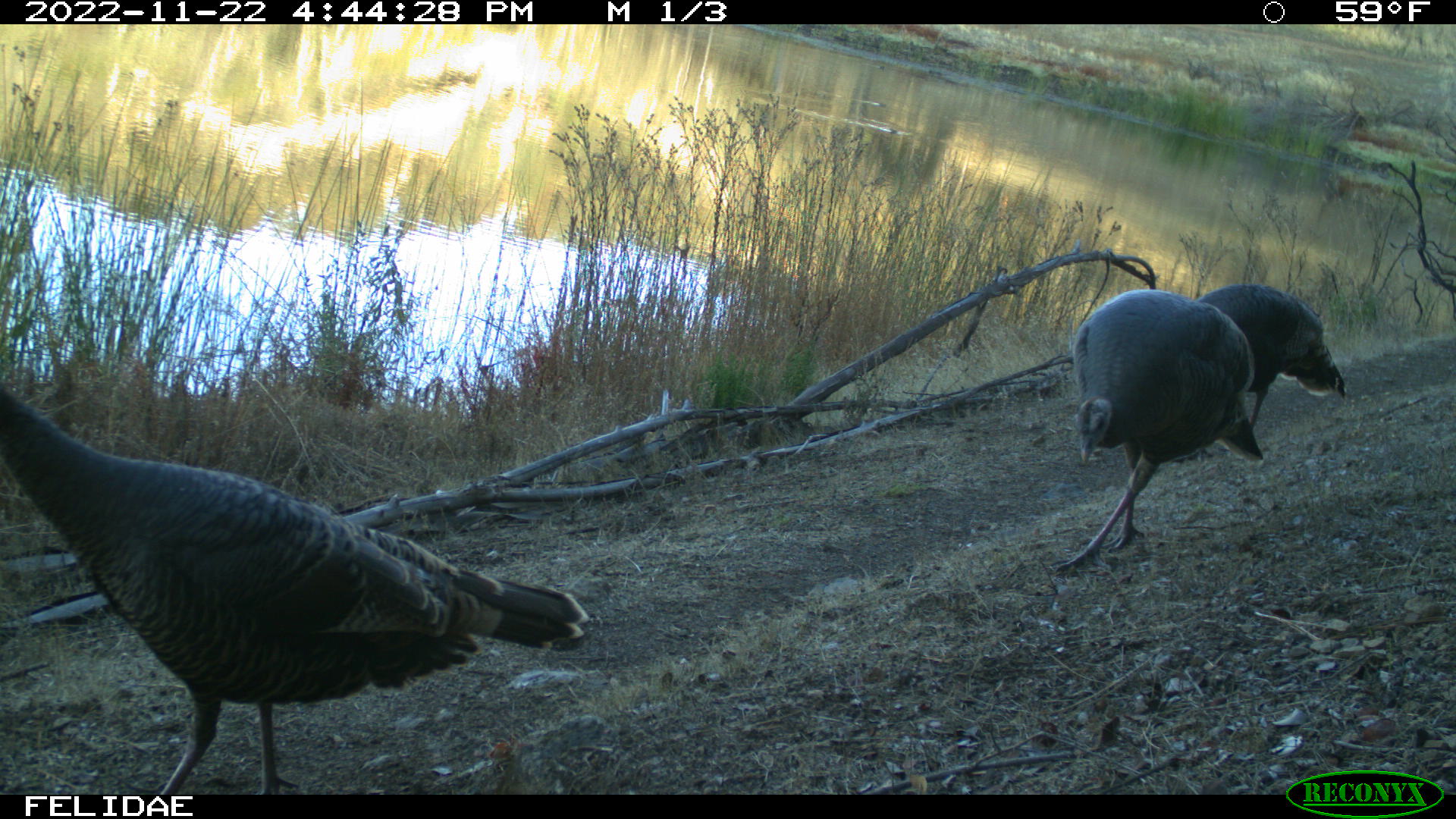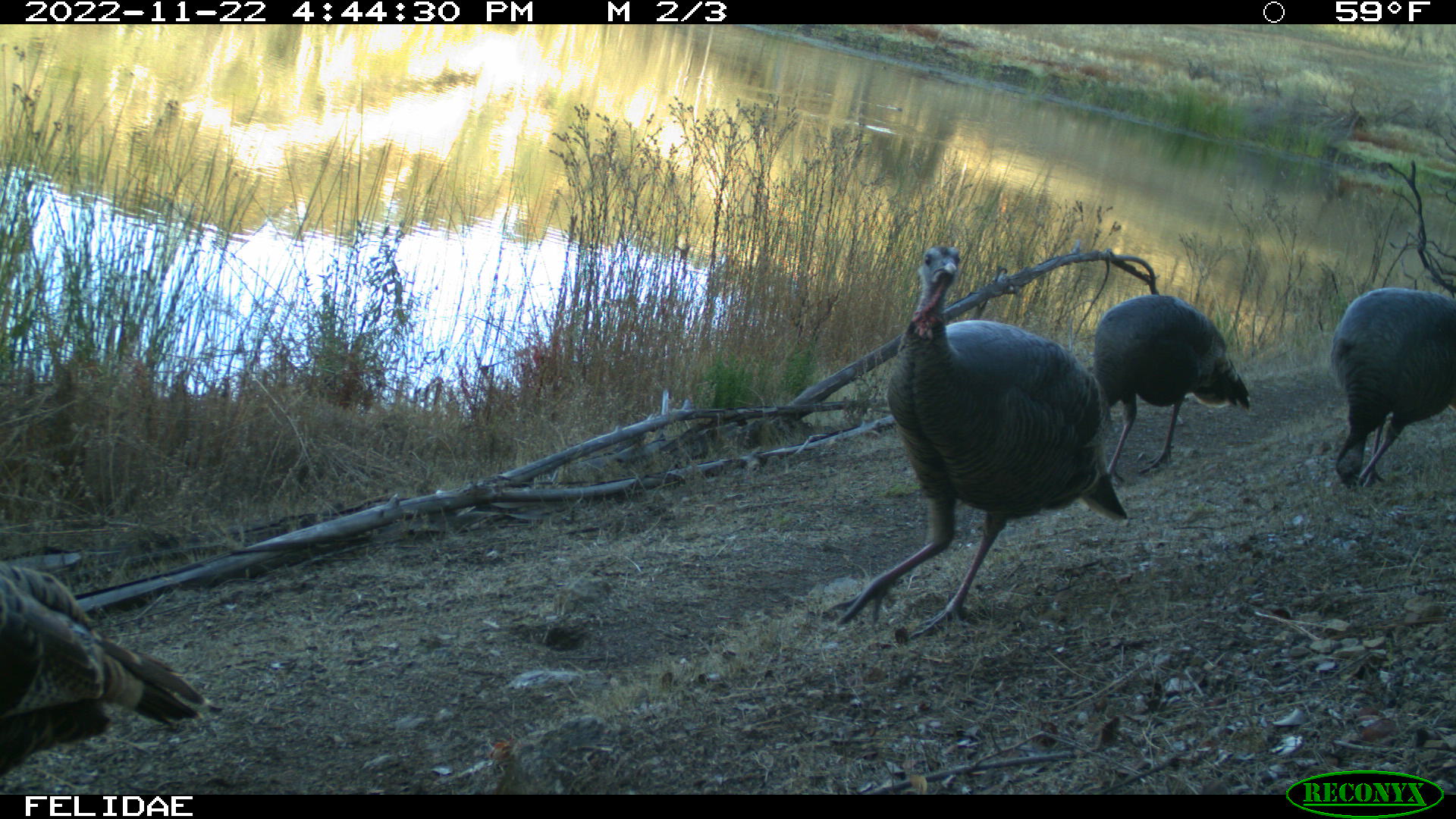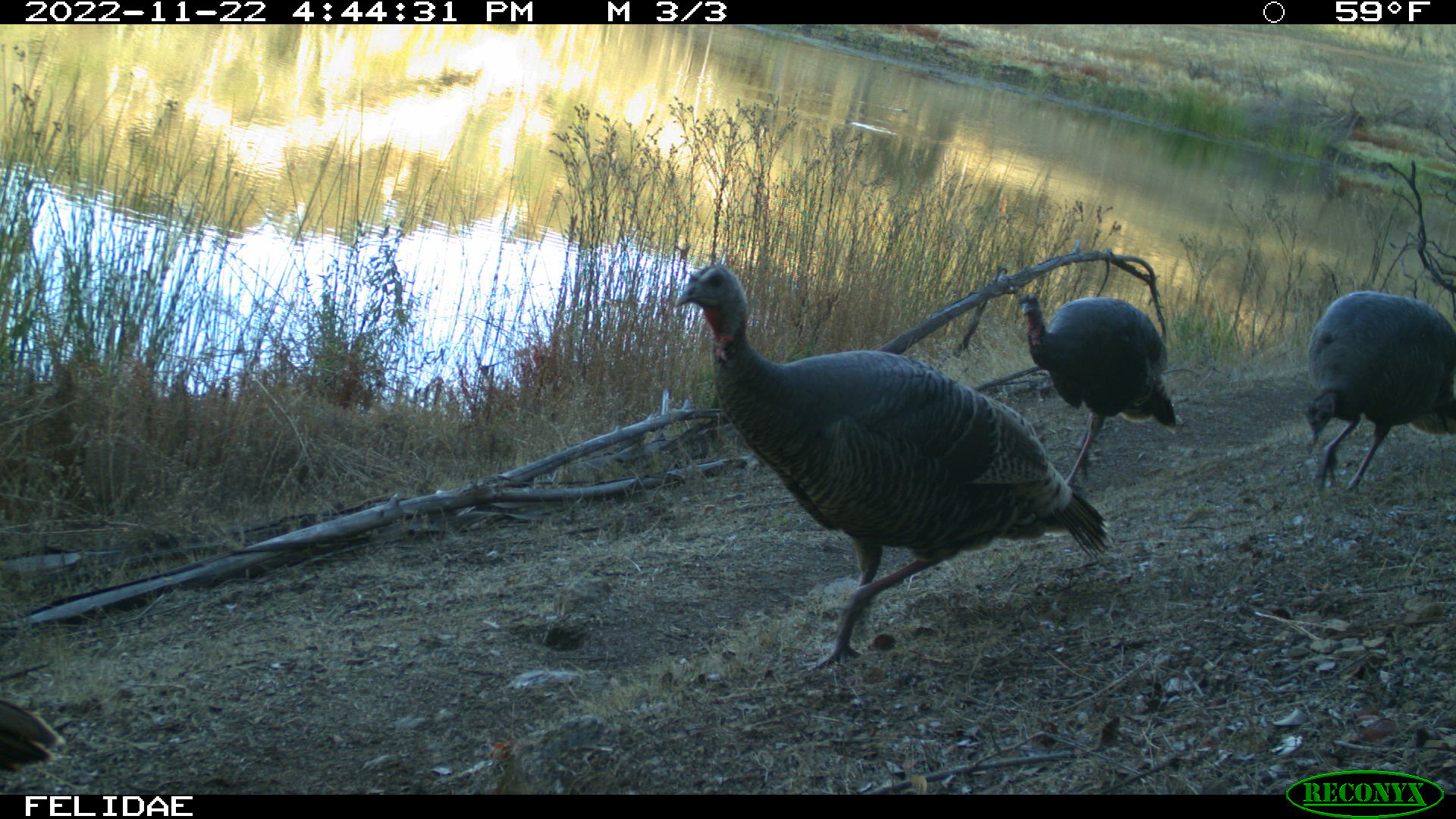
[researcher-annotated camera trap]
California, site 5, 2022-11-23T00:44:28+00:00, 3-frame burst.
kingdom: Animalia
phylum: Chordata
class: Aves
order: Galliformes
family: Phasianidae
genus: Meleagris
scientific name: Meleagris gallopavo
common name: turkey